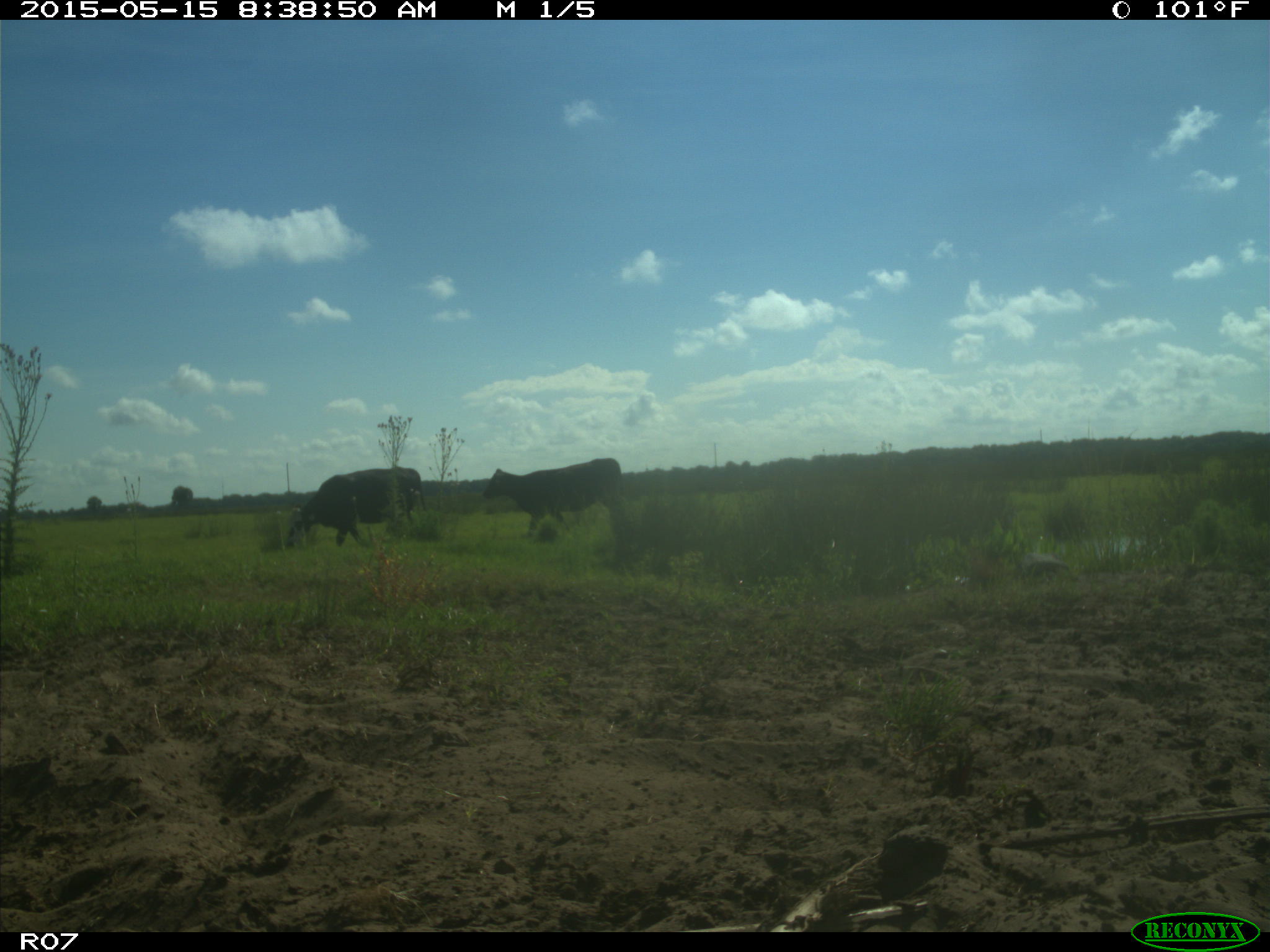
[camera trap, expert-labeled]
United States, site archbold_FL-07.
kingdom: Animalia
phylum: Chordata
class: Mammalia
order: Artiodactyla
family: Bovidae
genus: Bos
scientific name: Bos taurus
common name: domestic cow